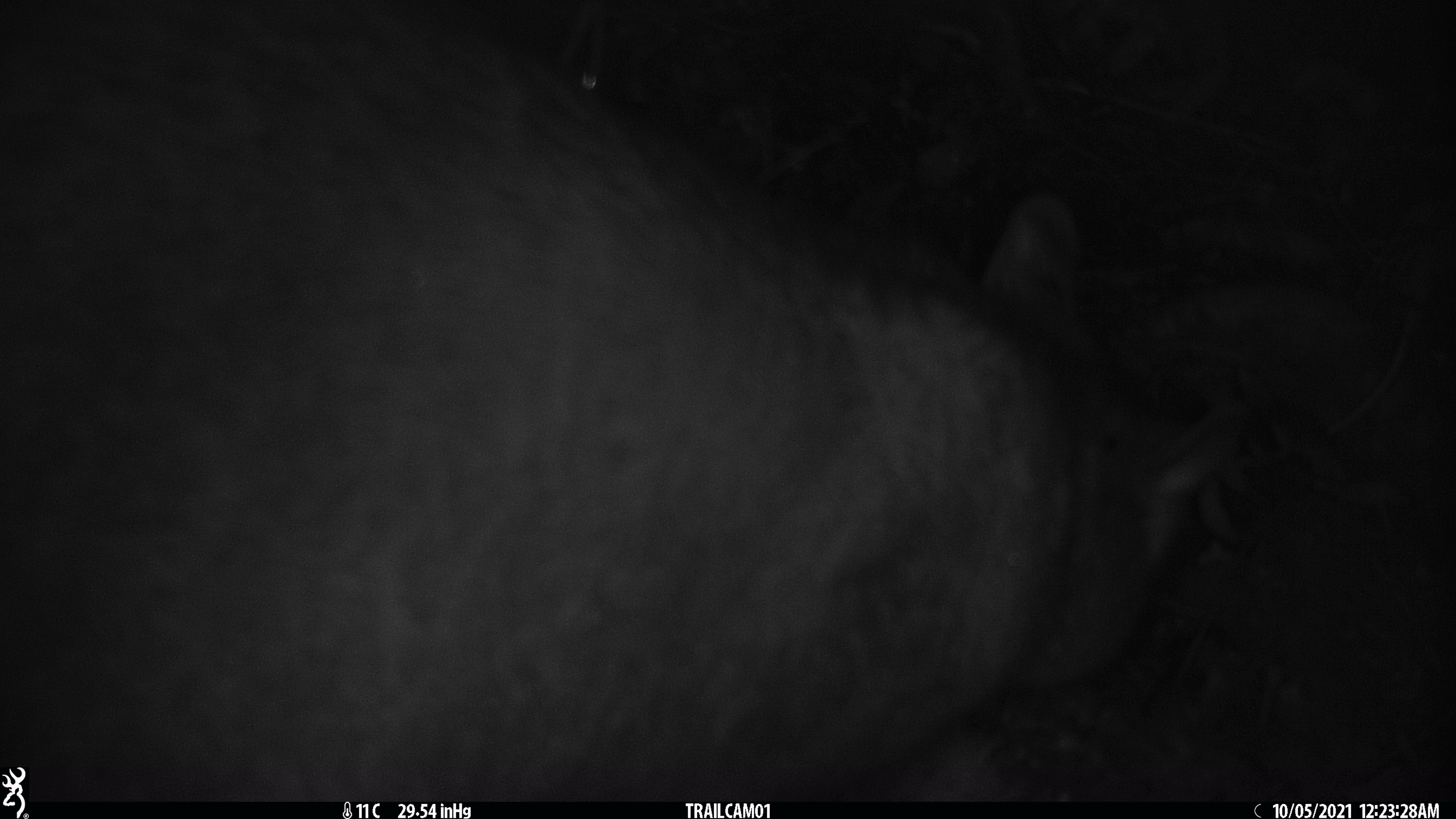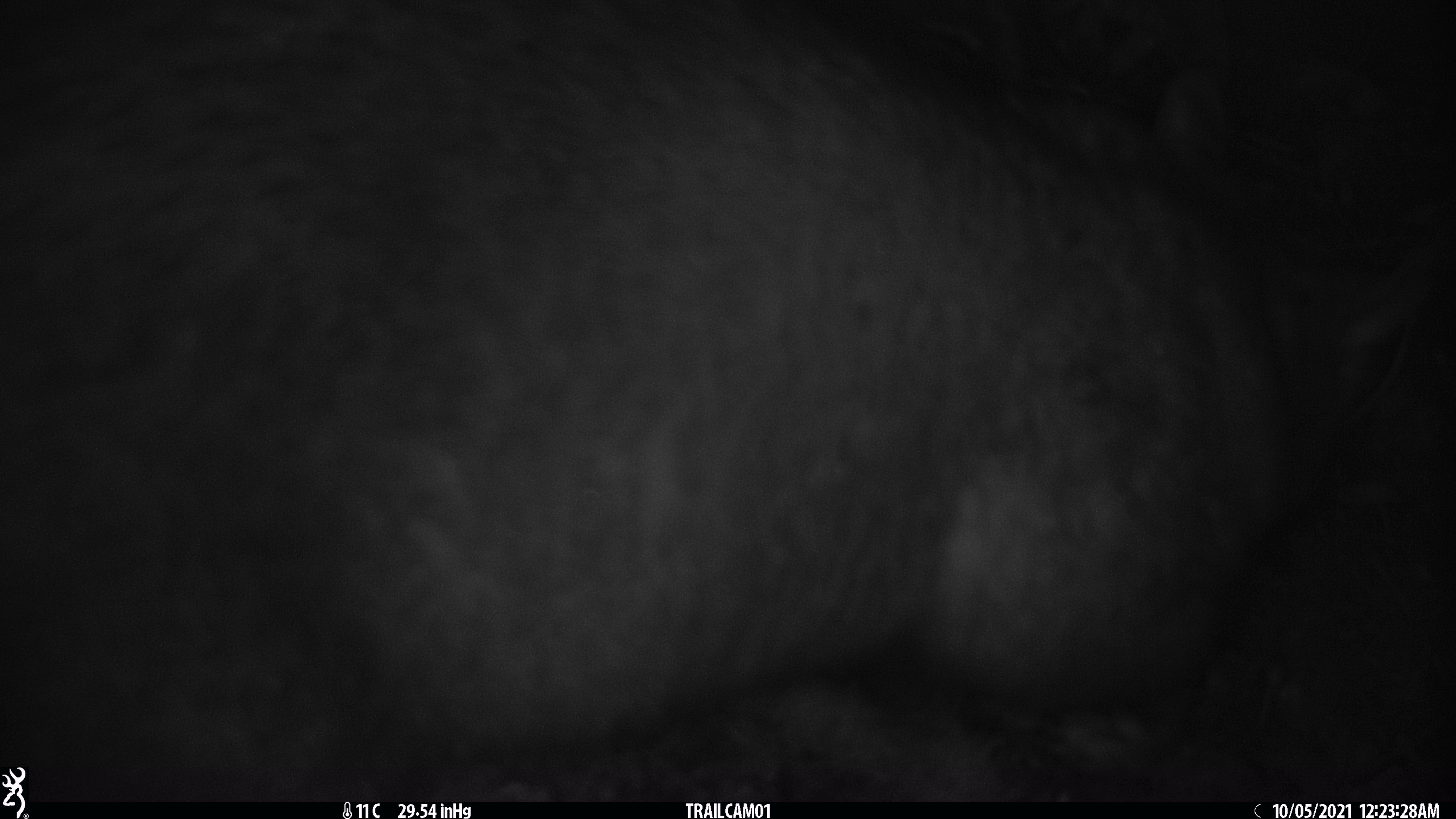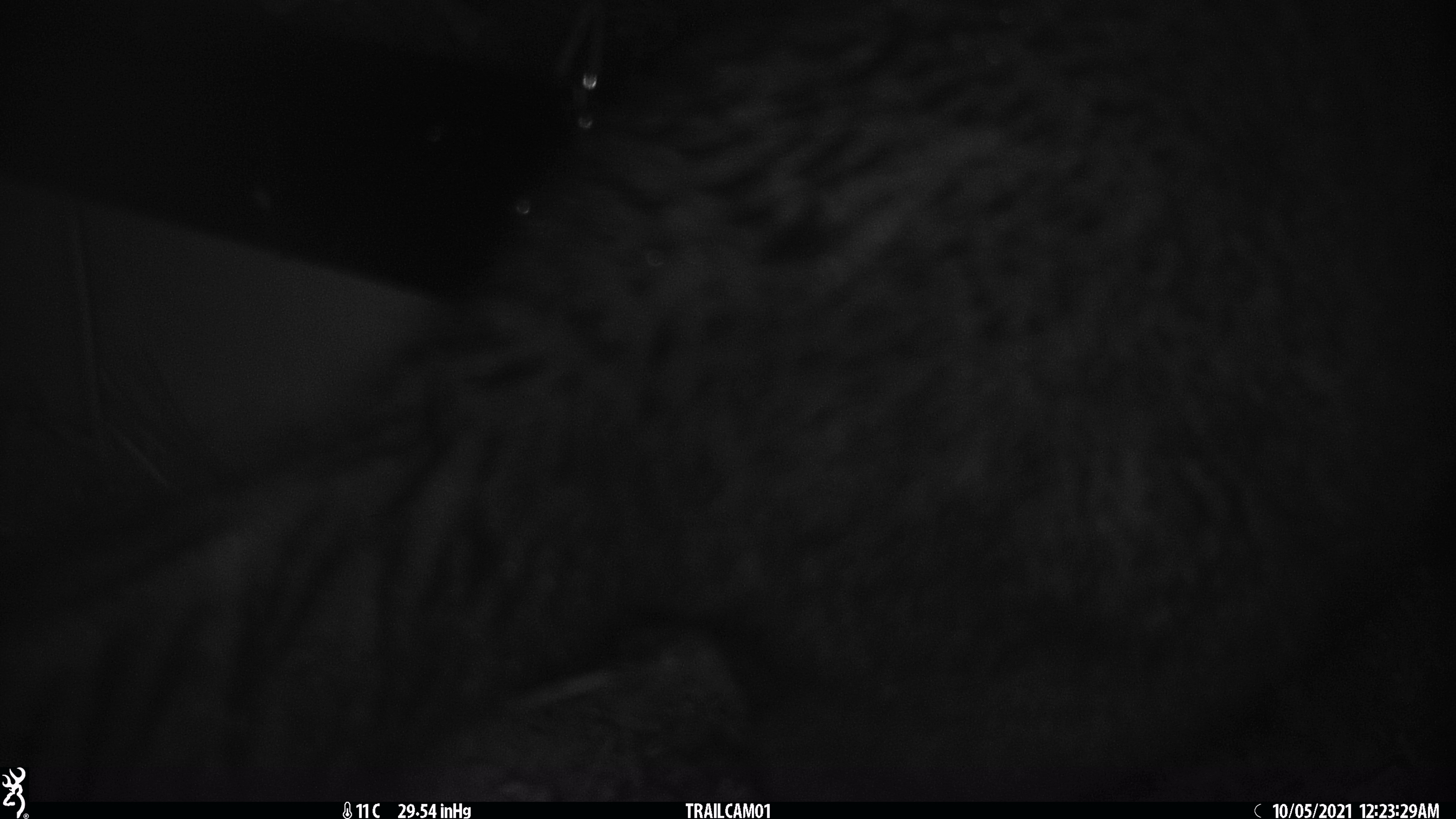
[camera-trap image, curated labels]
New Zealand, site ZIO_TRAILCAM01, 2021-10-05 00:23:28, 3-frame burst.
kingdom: Animalia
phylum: Chordata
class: Mammalia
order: Diprotodontia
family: Phalangeridae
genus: Trichosurus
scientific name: Trichosurus vulpecula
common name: common brushtail possum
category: possum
Possum (common brushtail possum) (Trichosurus vulpecula).